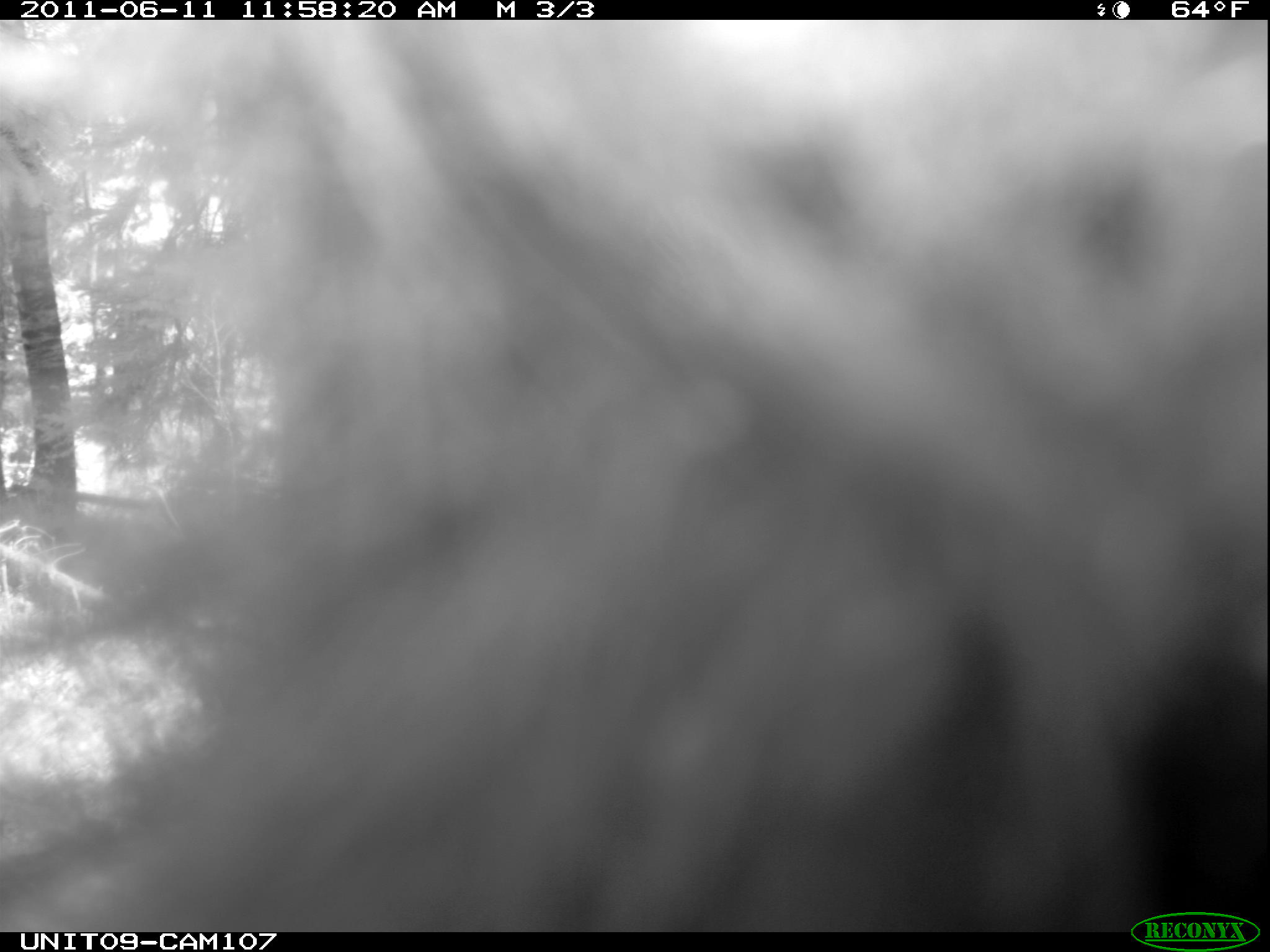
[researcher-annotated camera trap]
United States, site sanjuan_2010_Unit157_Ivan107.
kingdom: Animalia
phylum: Chordata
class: Mammalia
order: Carnivora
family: Ursidae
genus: Ursus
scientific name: Ursus americanus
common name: american black bear